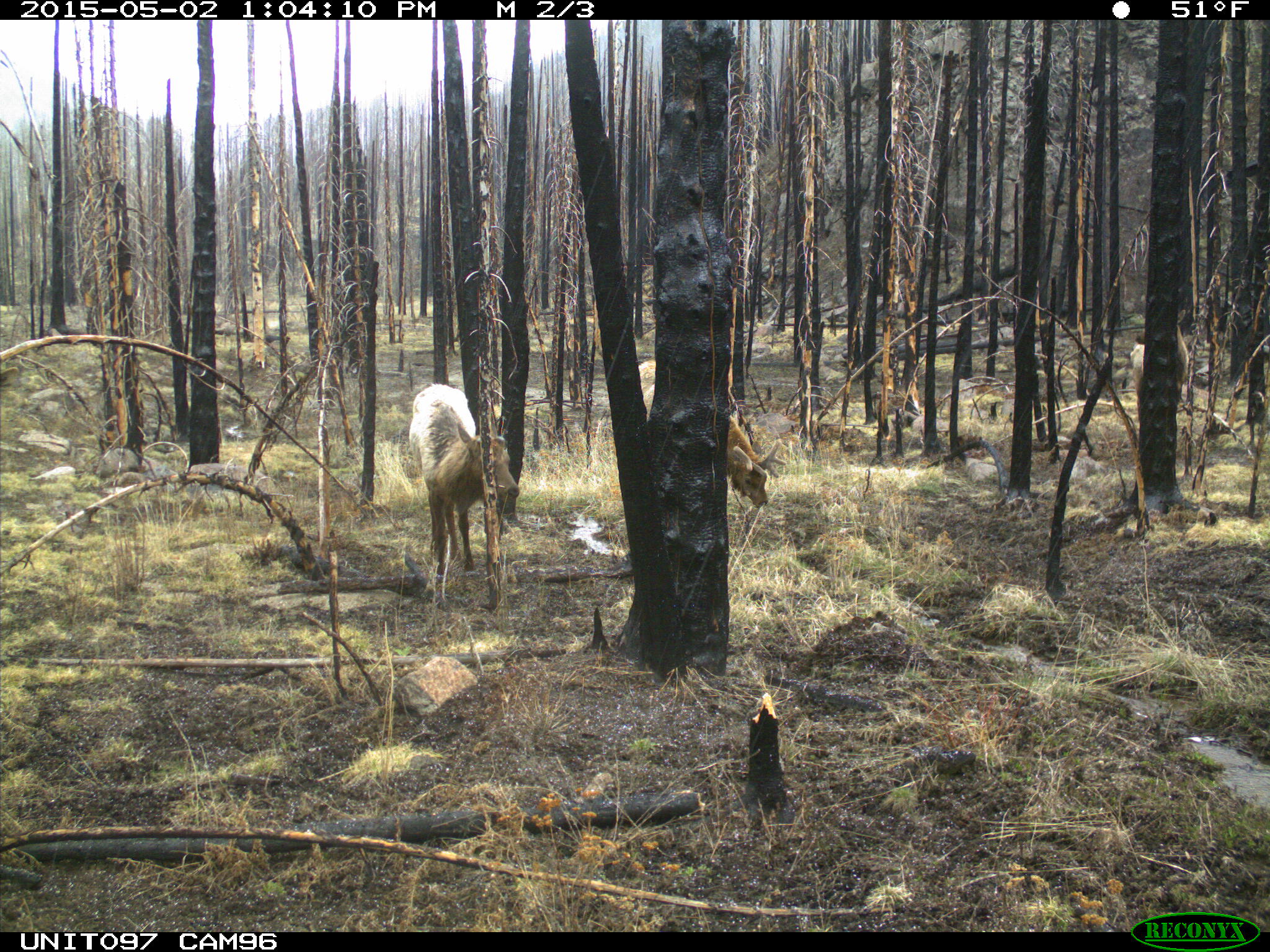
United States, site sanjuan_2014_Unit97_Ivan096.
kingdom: Animalia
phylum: Chordata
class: Mammalia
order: Artiodactyla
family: Cervidae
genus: Cervus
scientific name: Cervus elaphus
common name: red deer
Cervus elaphus (red deer).